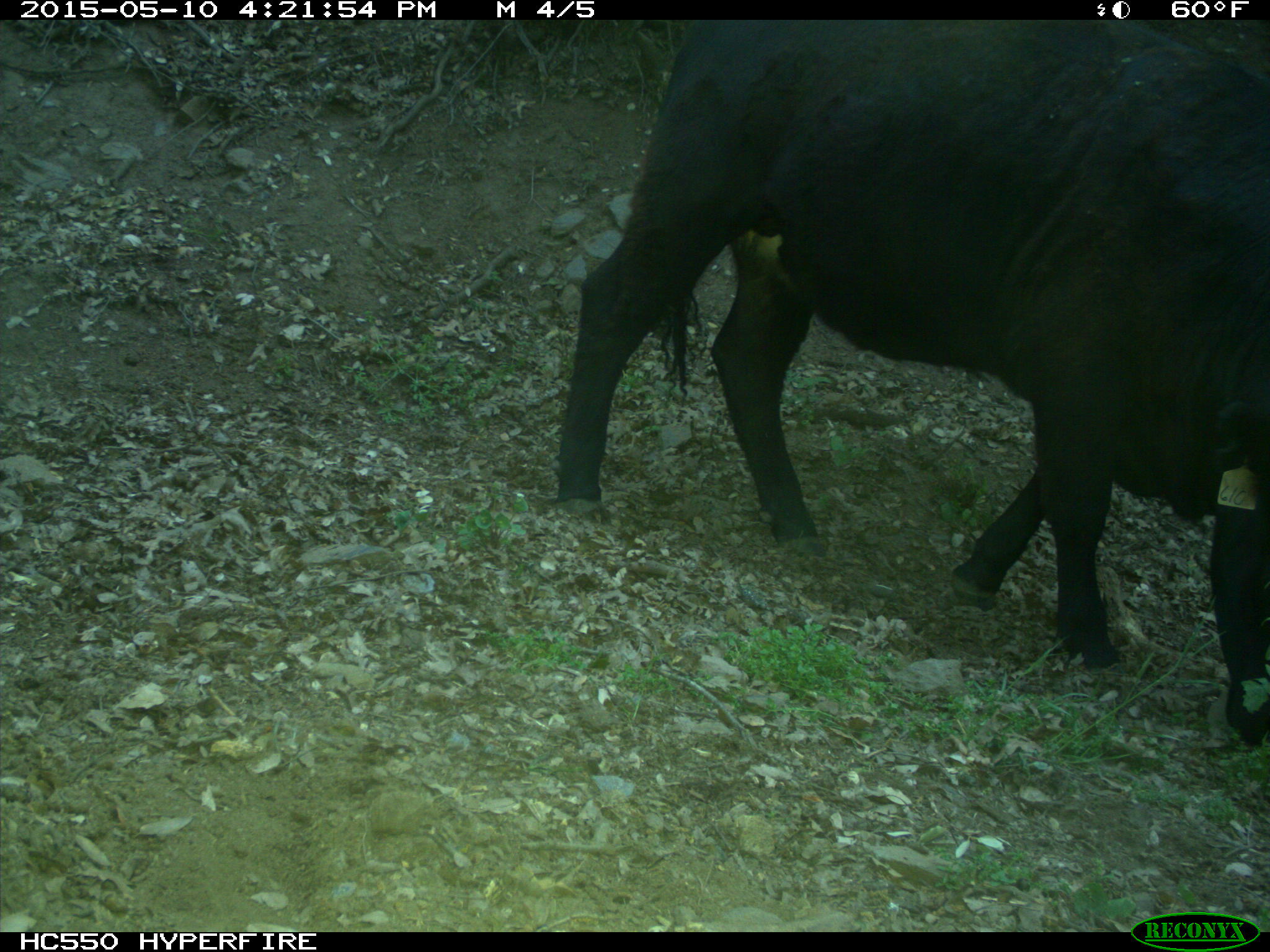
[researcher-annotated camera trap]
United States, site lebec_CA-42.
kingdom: Animalia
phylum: Chordata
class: Mammalia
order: Artiodactyla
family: Bovidae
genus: Bos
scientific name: Bos taurus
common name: domestic cow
Bos taurus (domestic cow).